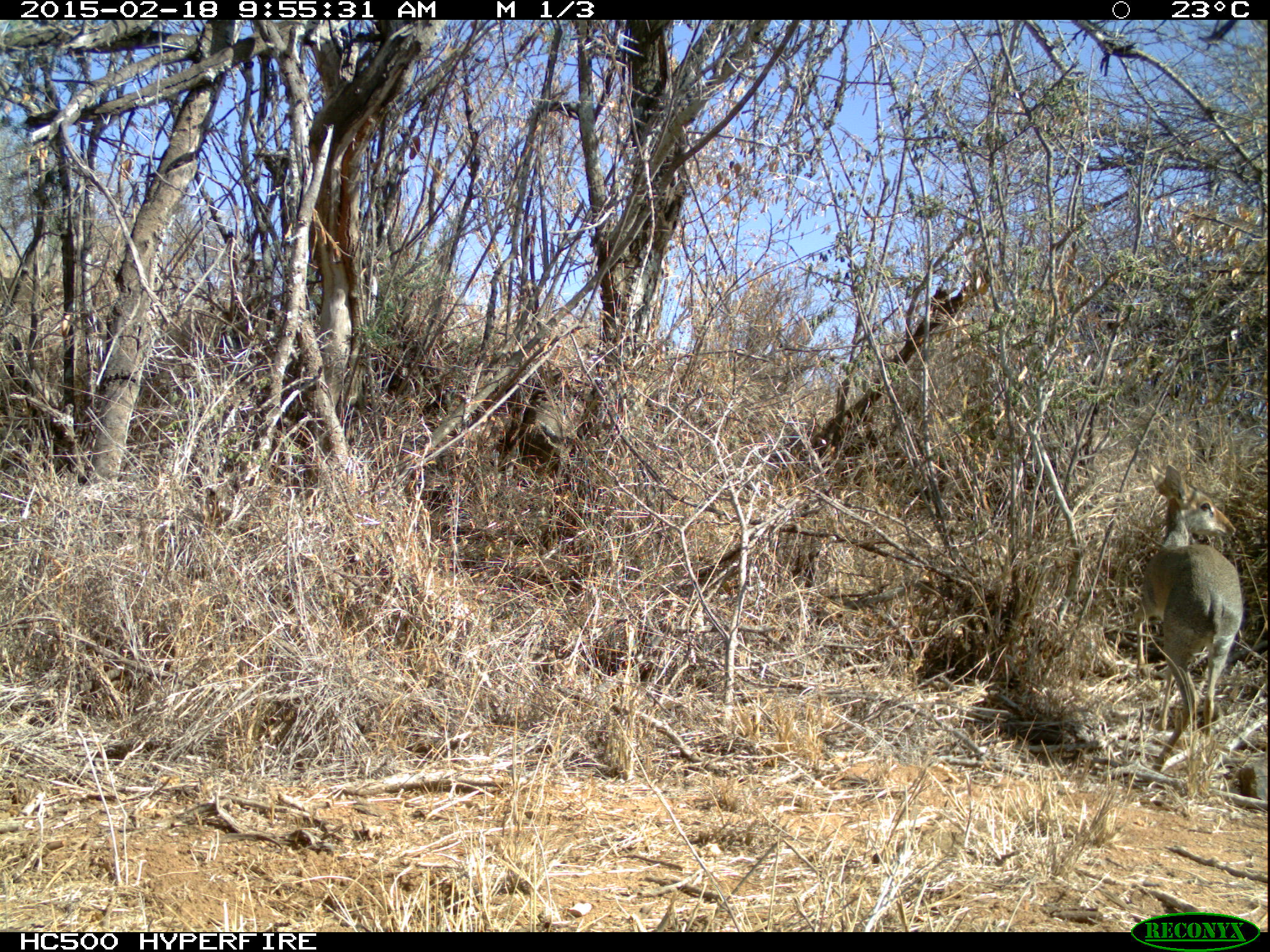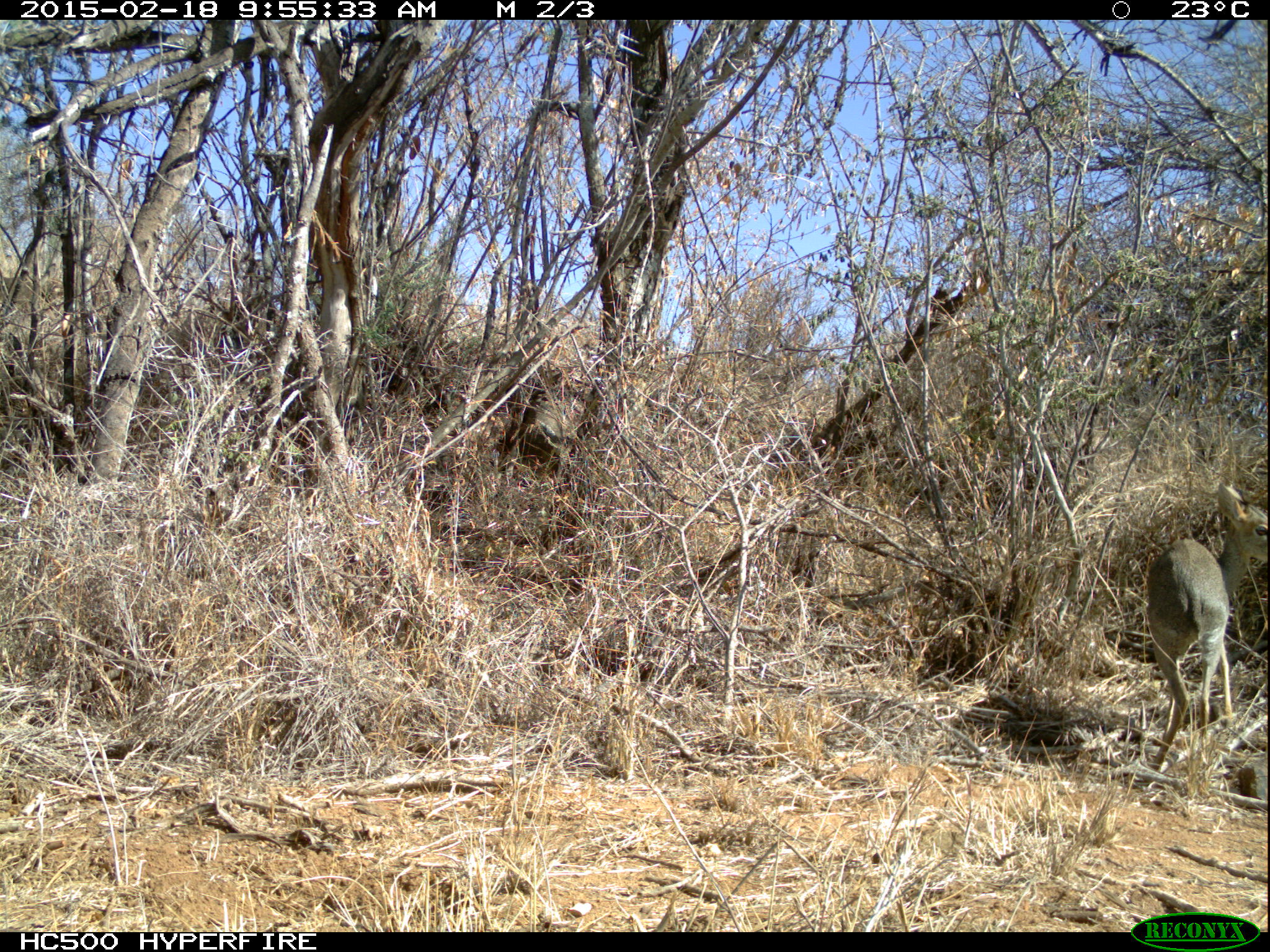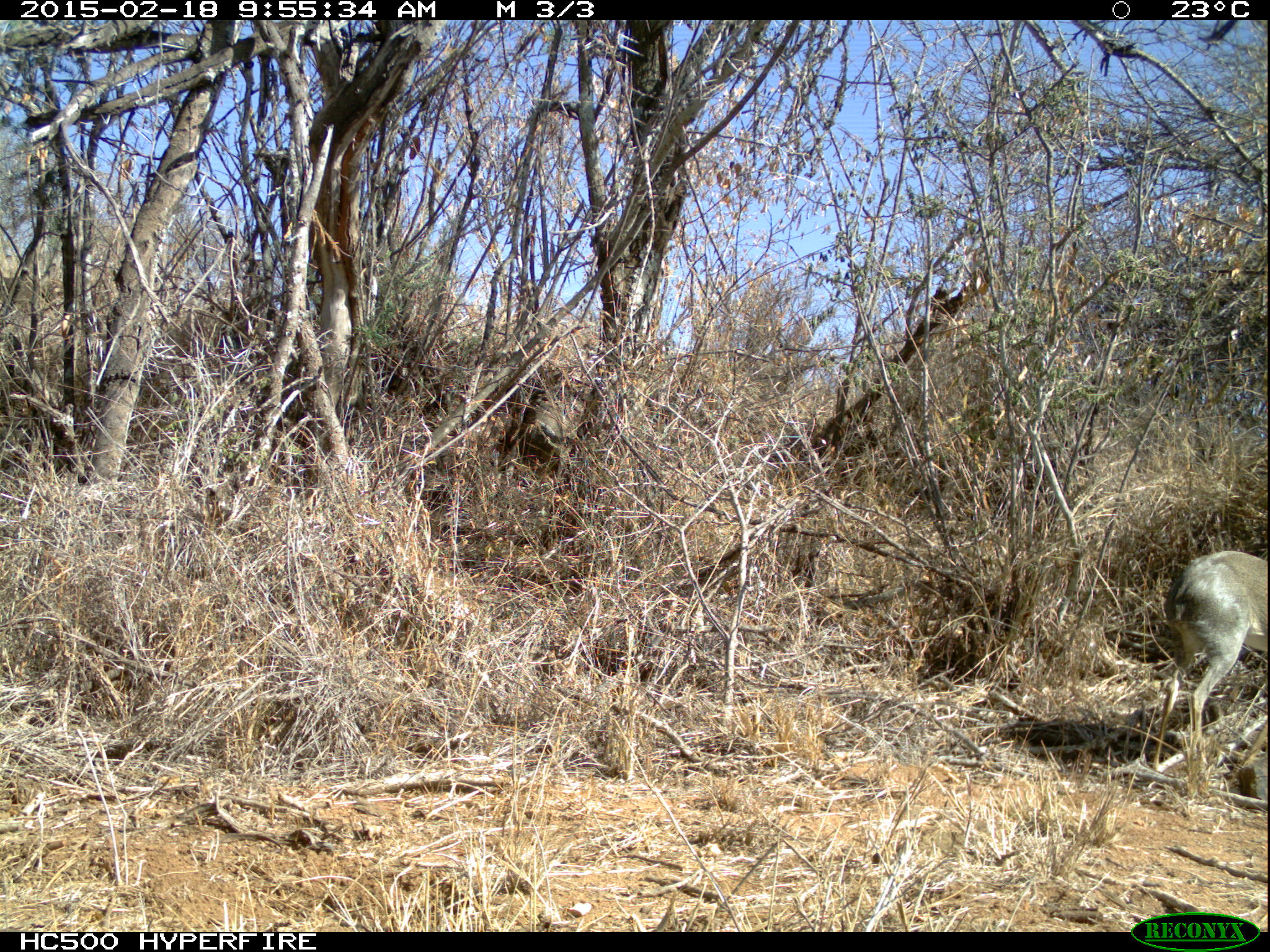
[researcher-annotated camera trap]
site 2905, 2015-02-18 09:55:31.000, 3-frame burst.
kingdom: Animalia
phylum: Chordata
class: Mammalia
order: Artiodactyla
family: Bovidae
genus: Madoqua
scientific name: Madoqua guentheri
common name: günther's dik-dik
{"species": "Madoqua guentheri (günther's dik-dik)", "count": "2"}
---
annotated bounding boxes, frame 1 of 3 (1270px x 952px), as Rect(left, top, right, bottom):
madoqua guentheri: Rect(1134, 463, 1243, 773)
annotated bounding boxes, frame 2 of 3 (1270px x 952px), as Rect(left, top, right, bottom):
madoqua guentheri: Rect(1145, 482, 1269, 772)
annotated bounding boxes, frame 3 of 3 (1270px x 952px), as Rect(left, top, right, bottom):
madoqua guentheri: Rect(1152, 551, 1266, 772)